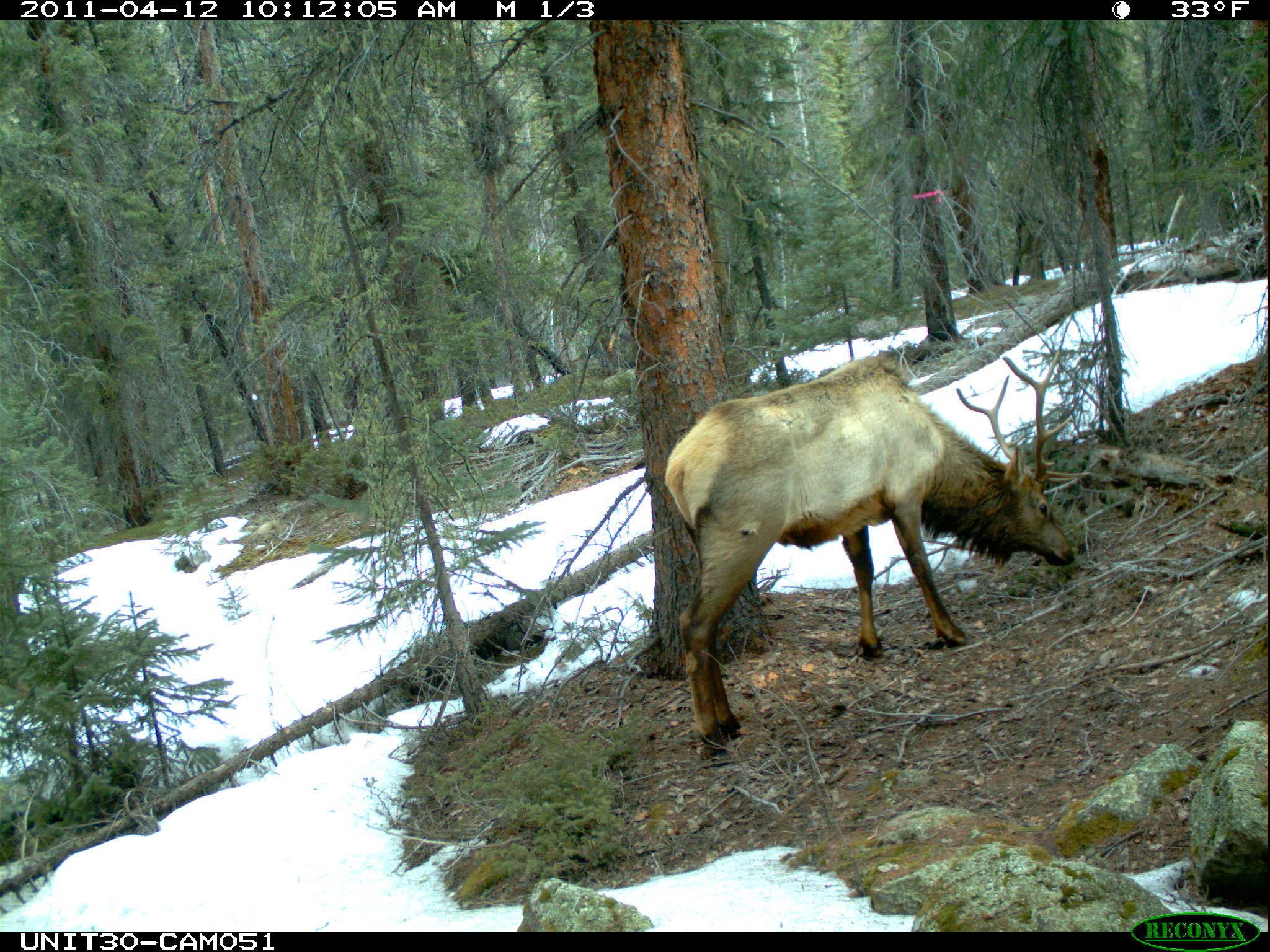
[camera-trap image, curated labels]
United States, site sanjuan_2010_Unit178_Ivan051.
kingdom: Animalia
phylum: Chordata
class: Mammalia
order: Artiodactyla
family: Cervidae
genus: Cervus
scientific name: Cervus elaphus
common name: red deer